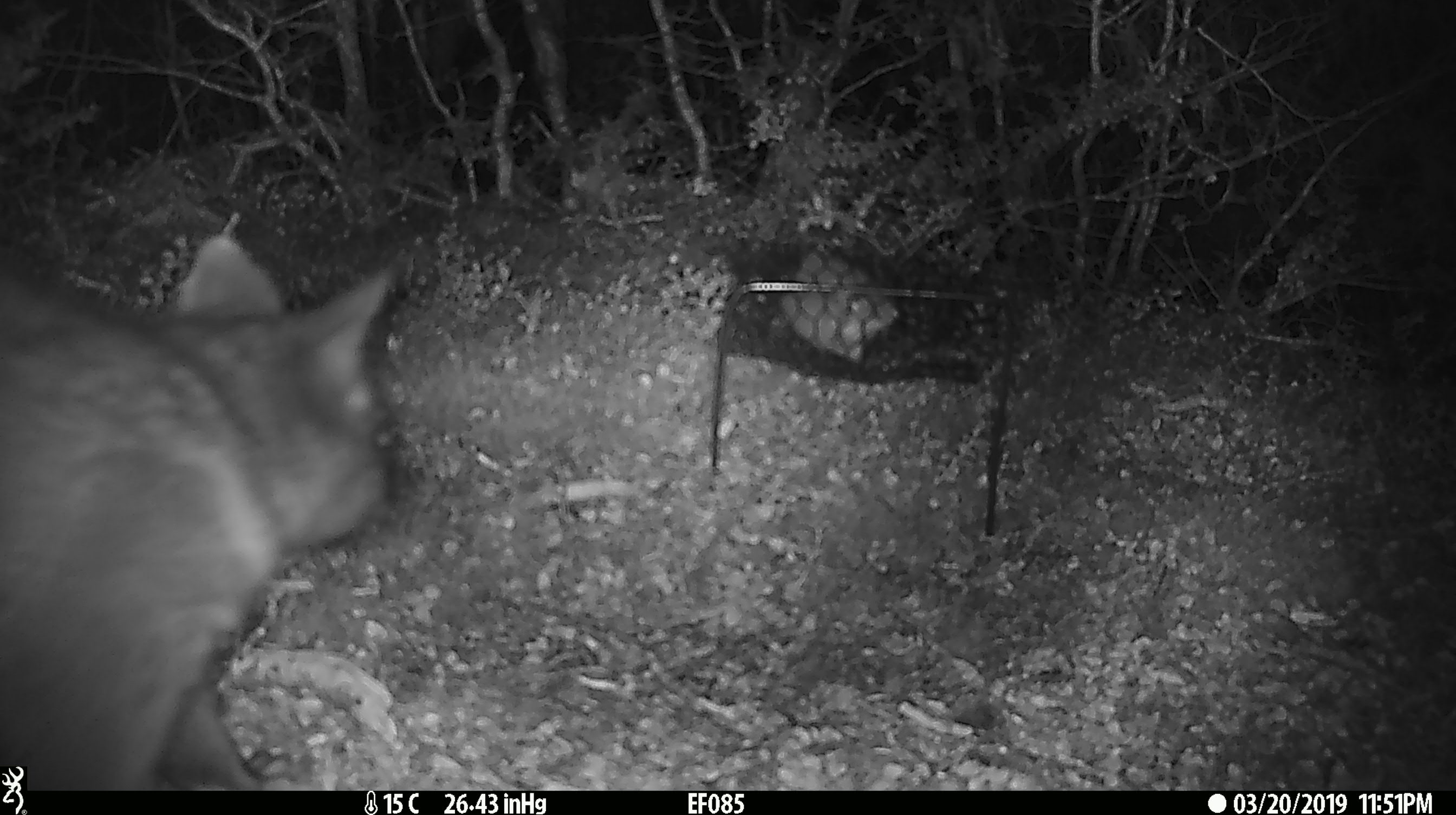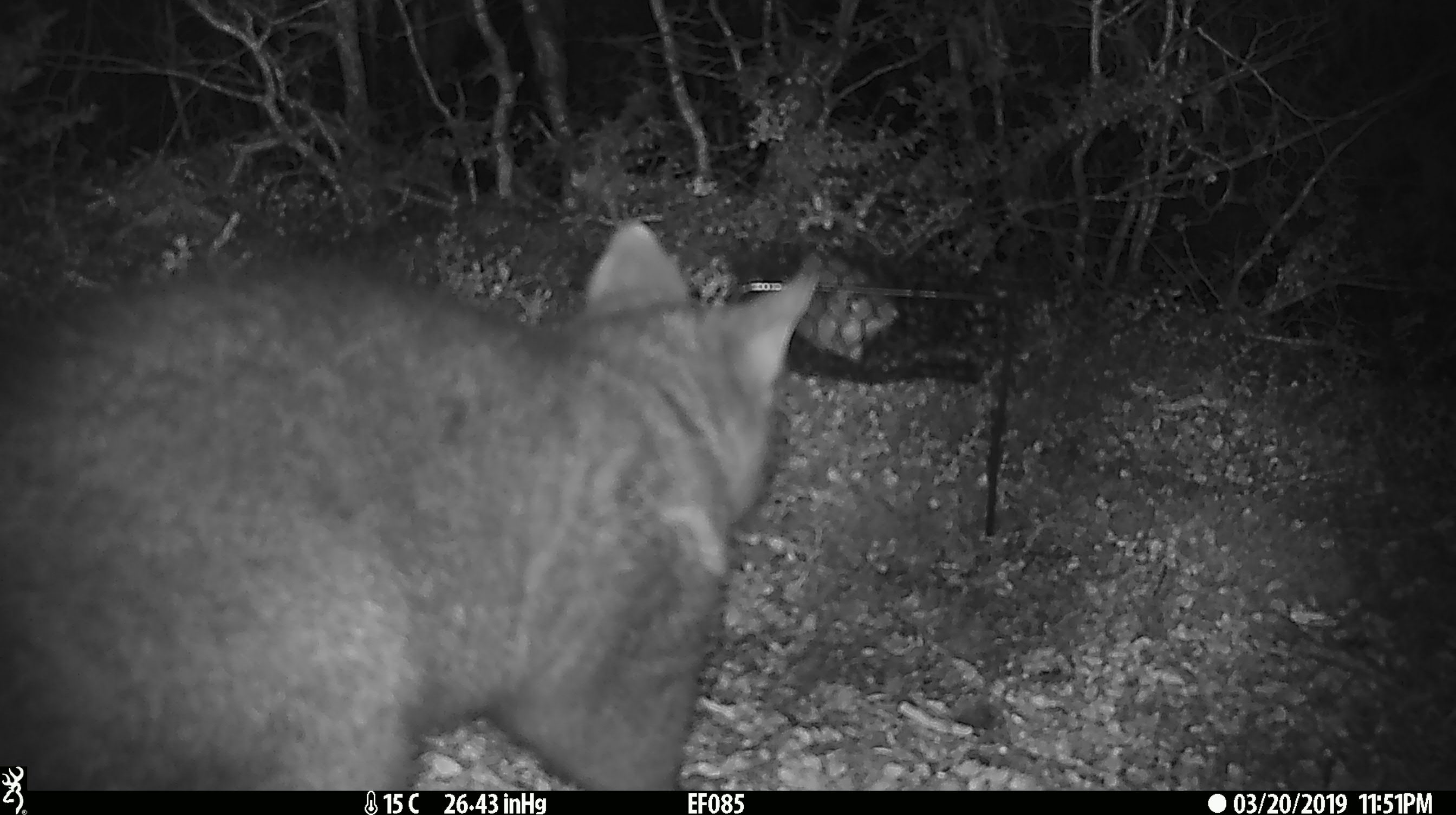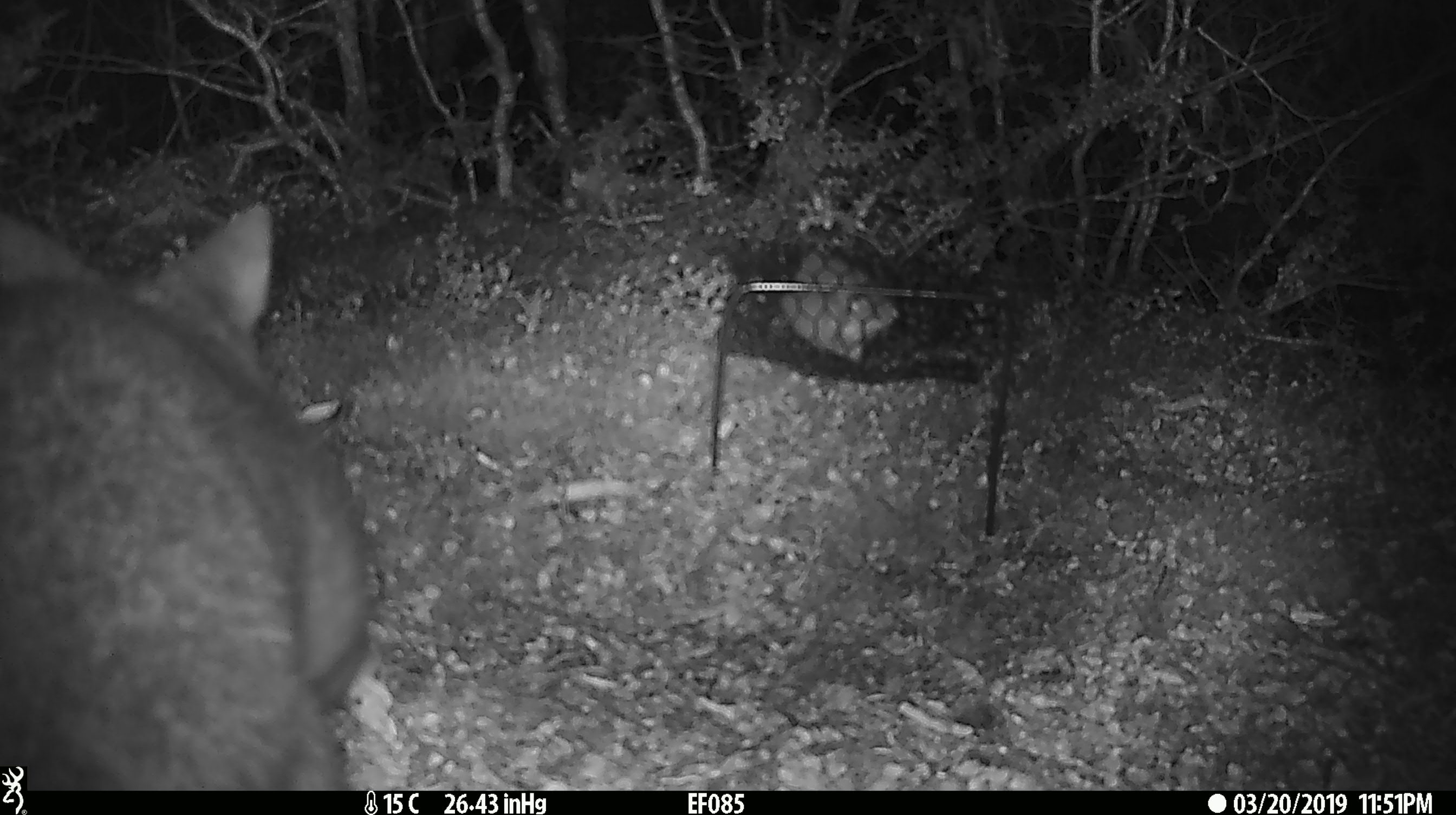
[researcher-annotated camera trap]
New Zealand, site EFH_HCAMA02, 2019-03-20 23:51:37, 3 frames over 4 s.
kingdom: Animalia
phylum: Chordata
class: Mammalia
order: Diprotodontia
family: Phalangeridae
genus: Trichosurus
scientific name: Trichosurus vulpecula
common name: common brushtail possum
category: possum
Possum (common brushtail possum) (Trichosurus vulpecula).